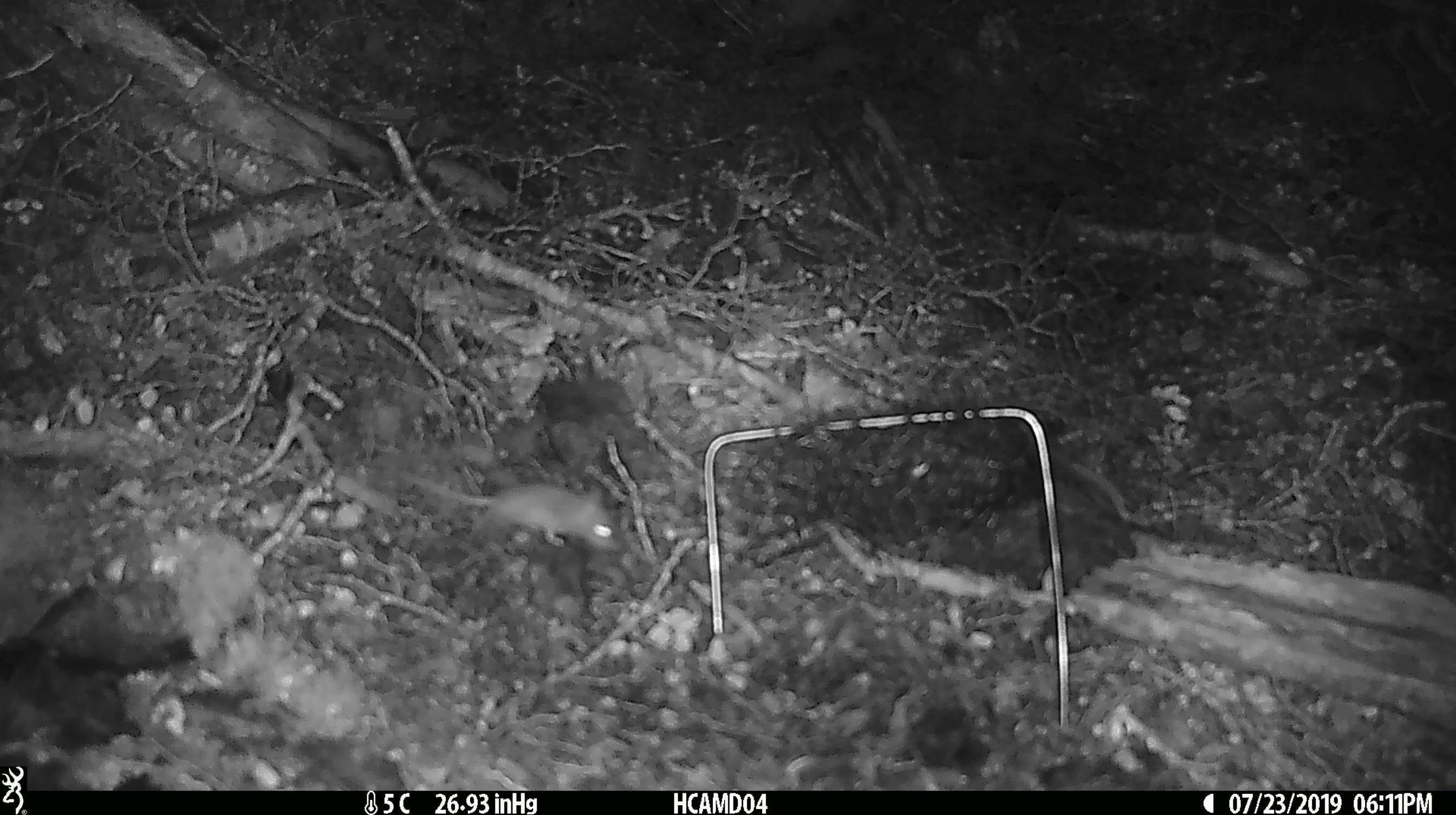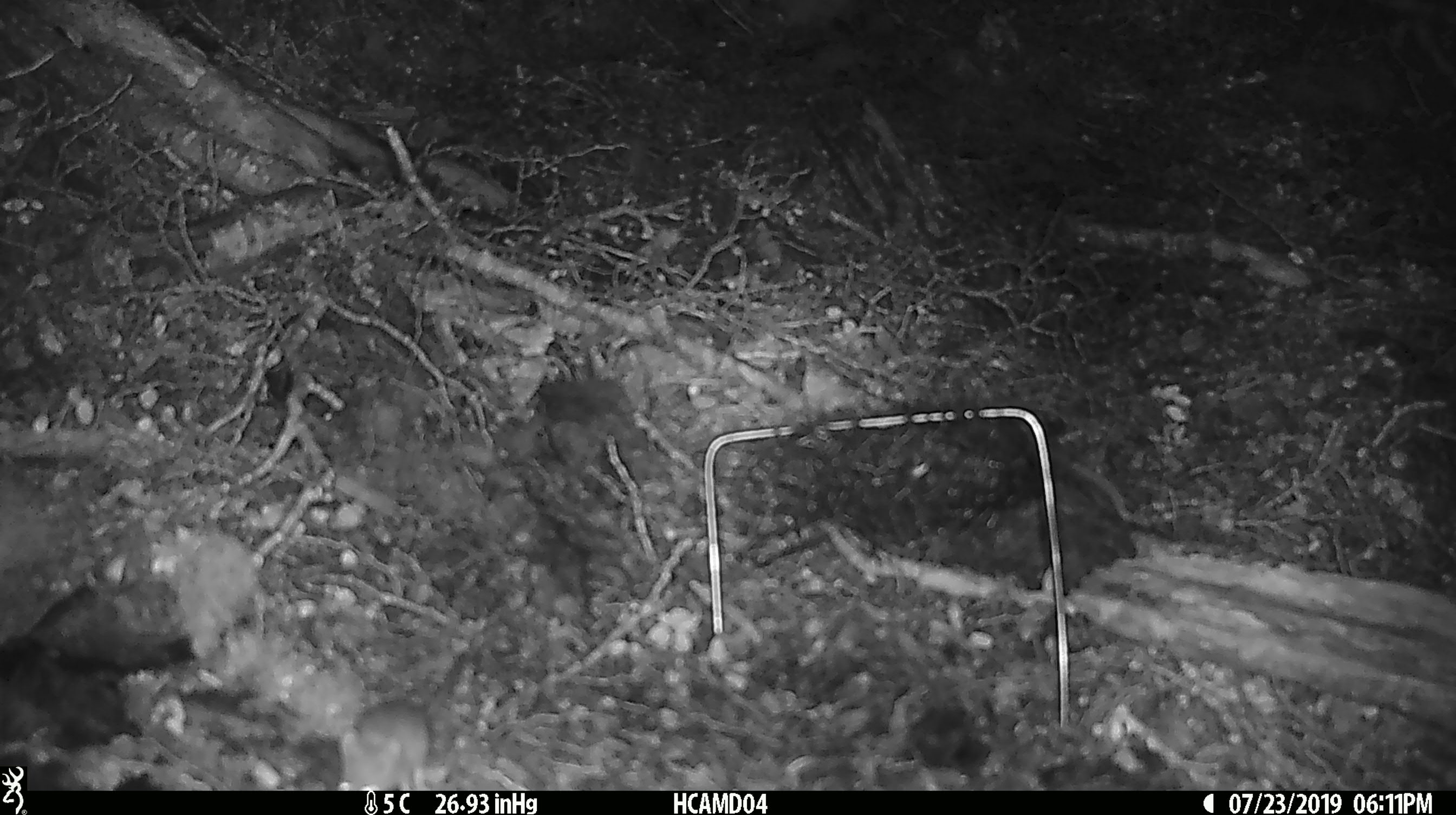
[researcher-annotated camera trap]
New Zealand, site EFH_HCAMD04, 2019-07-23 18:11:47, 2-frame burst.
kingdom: Animalia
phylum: Chordata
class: Mammalia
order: Rodentia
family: Muridae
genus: Mus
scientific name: Mus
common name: mouse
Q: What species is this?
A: Mouse (Mus).